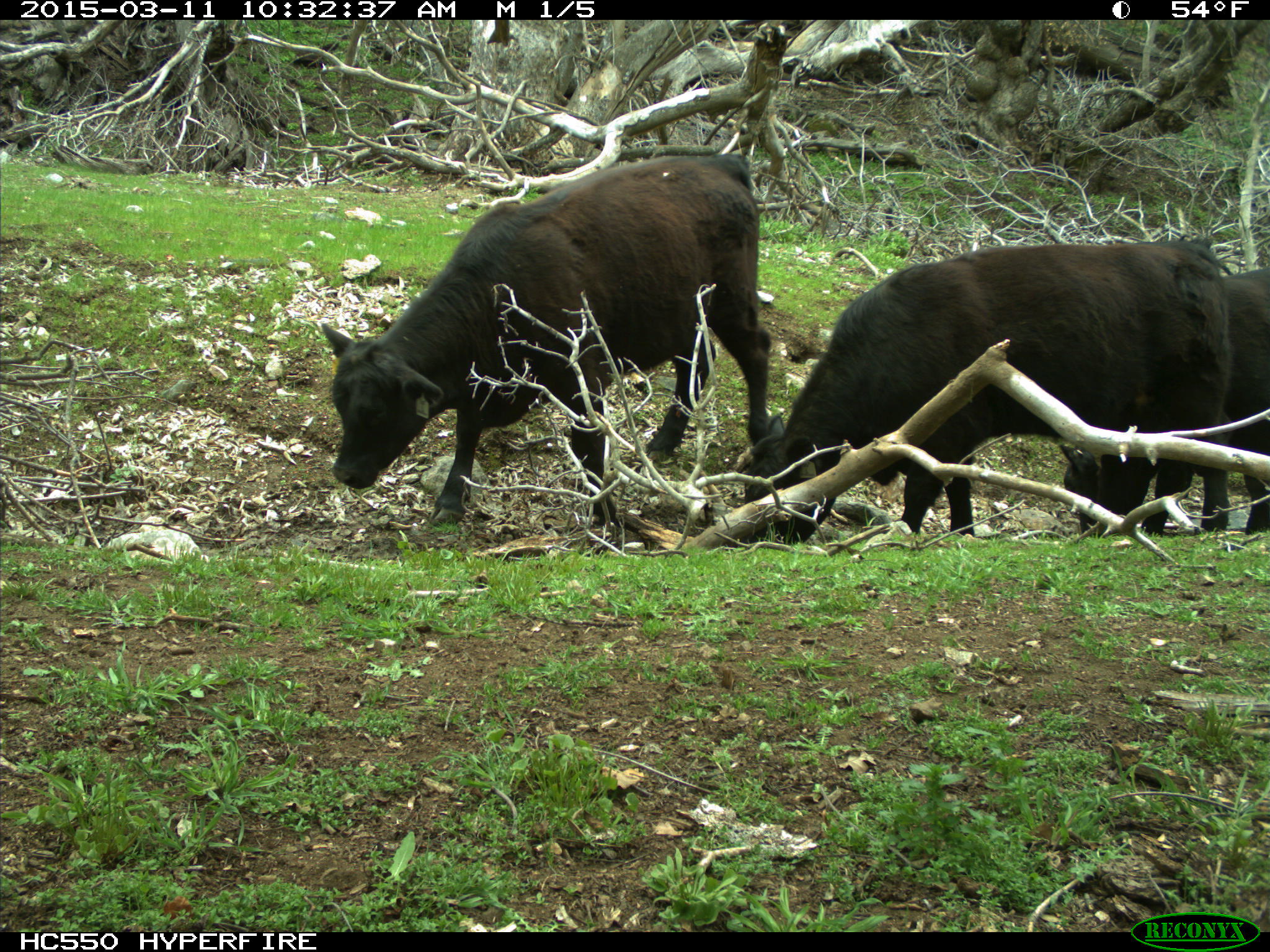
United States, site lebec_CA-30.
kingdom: Animalia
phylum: Chordata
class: Mammalia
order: Artiodactyla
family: Bovidae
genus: Bos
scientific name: Bos taurus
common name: domestic cow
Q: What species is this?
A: Bos taurus (domestic cow).